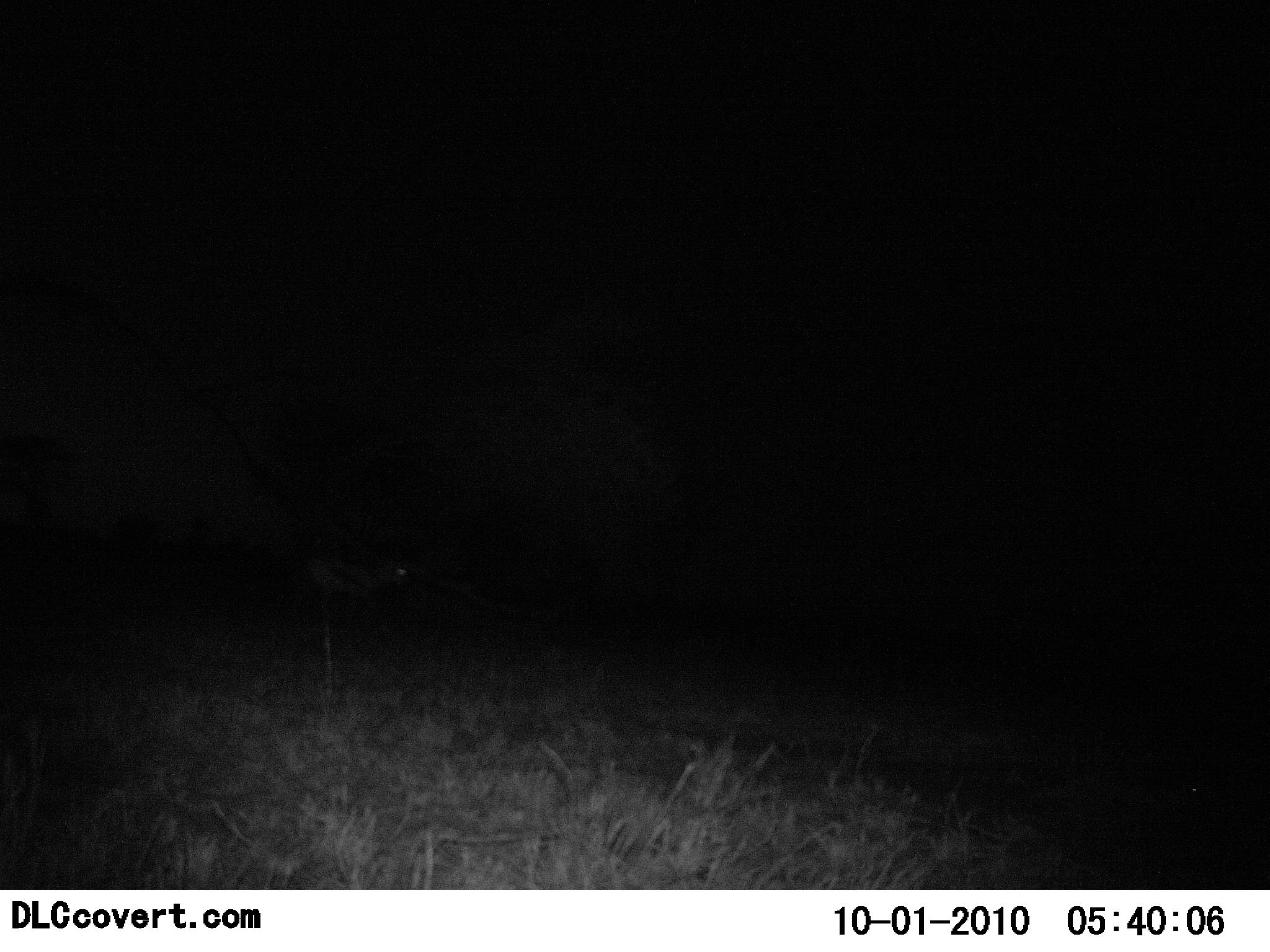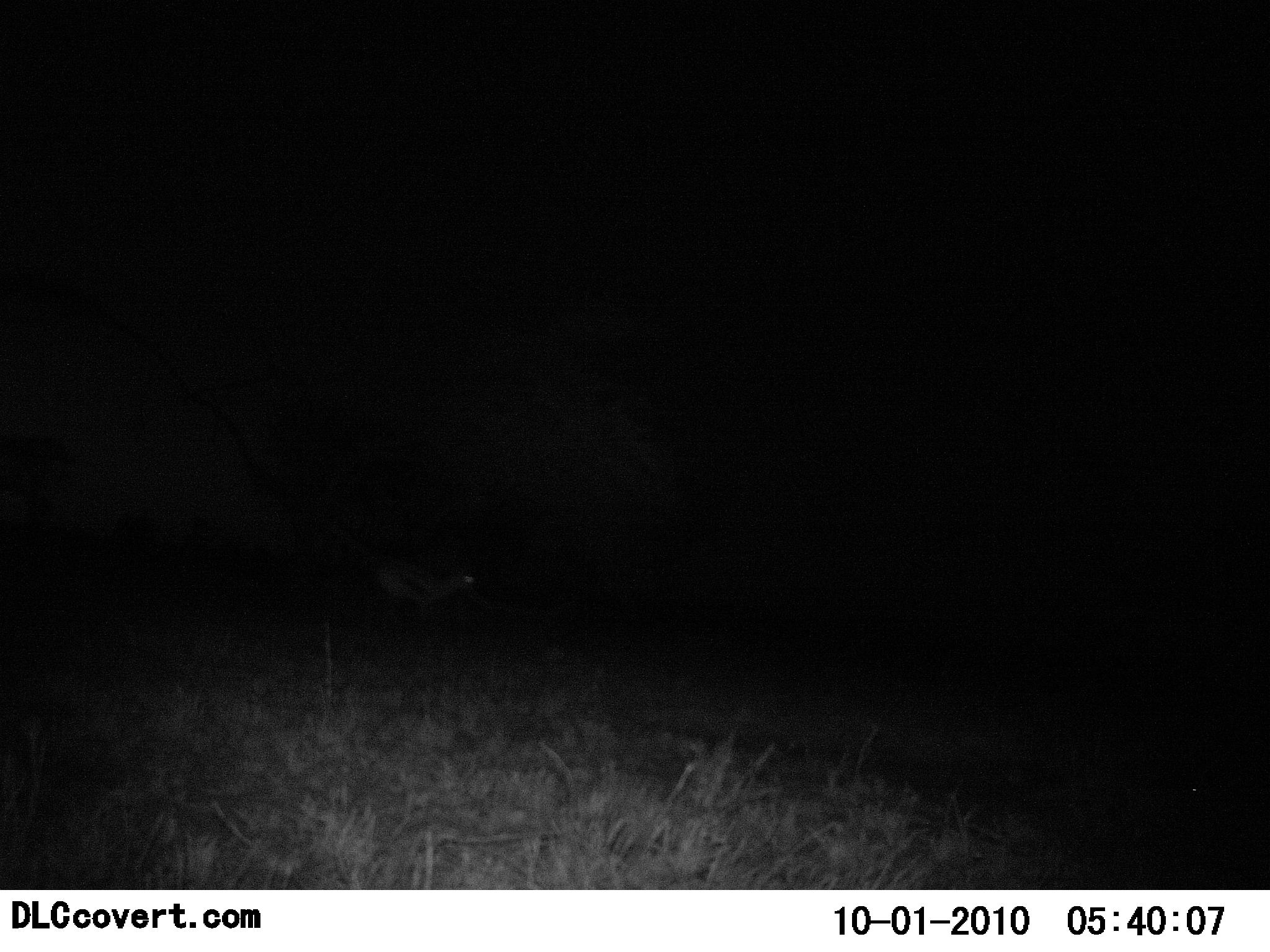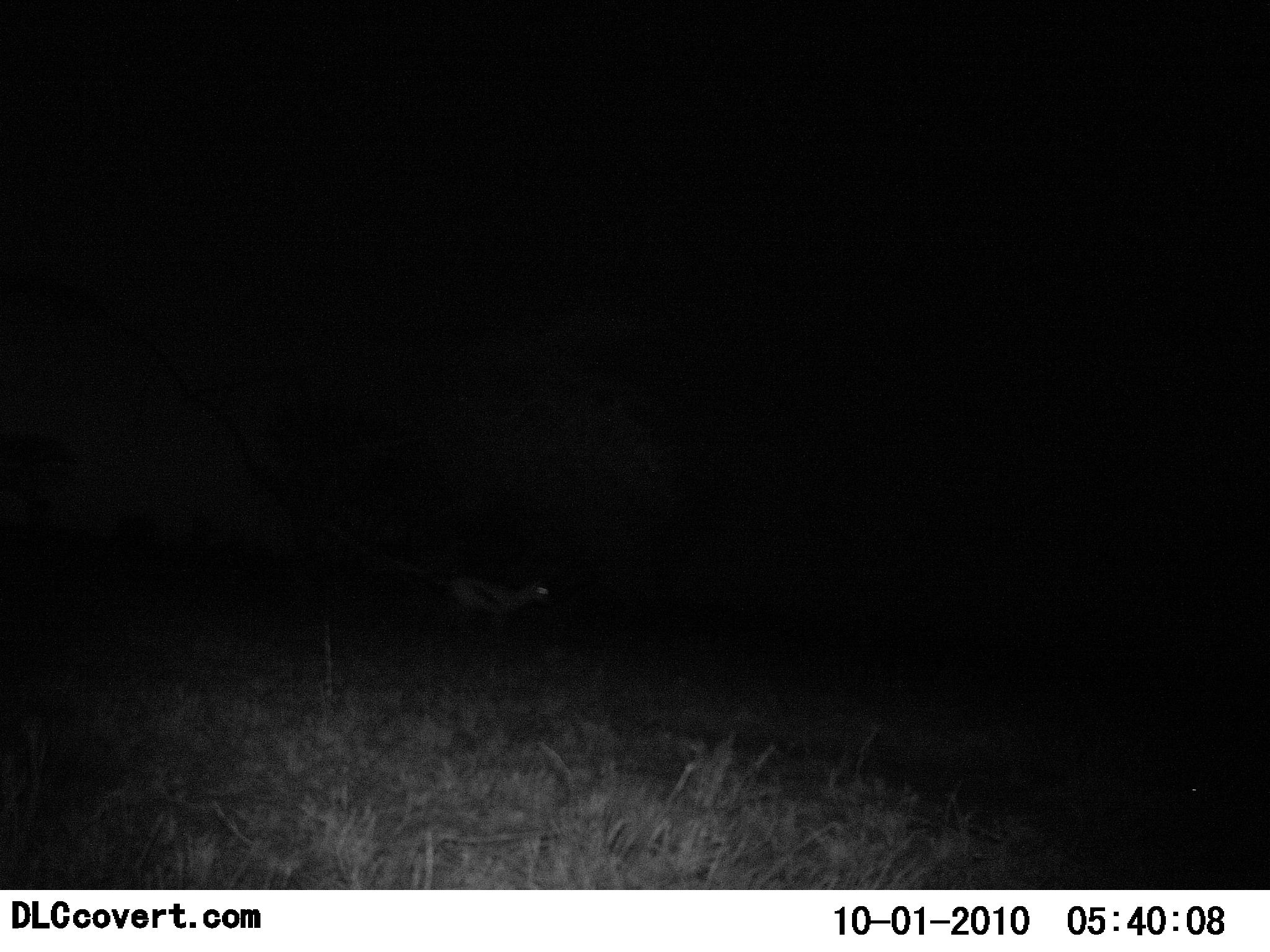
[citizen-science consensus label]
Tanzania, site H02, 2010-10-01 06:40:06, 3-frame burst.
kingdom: Animalia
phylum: Chordata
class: Mammalia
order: Artiodactyla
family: Bovidae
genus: Eudorcas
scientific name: Eudorcas thomsonii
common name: thomson's gazelle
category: gazellethomsons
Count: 1.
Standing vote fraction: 18%.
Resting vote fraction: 0%.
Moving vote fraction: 82%.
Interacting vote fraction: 0%.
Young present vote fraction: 0%.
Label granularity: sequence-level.